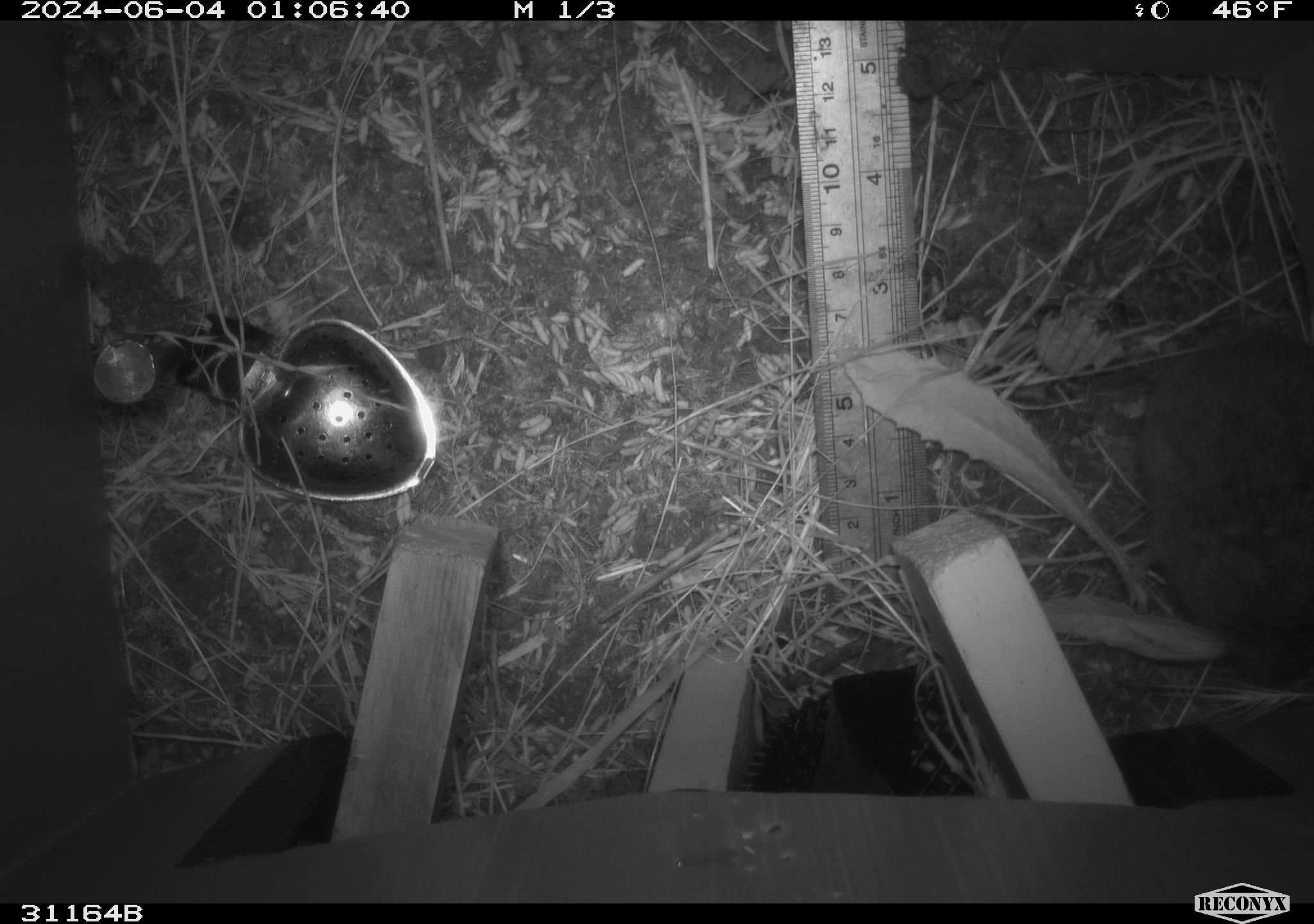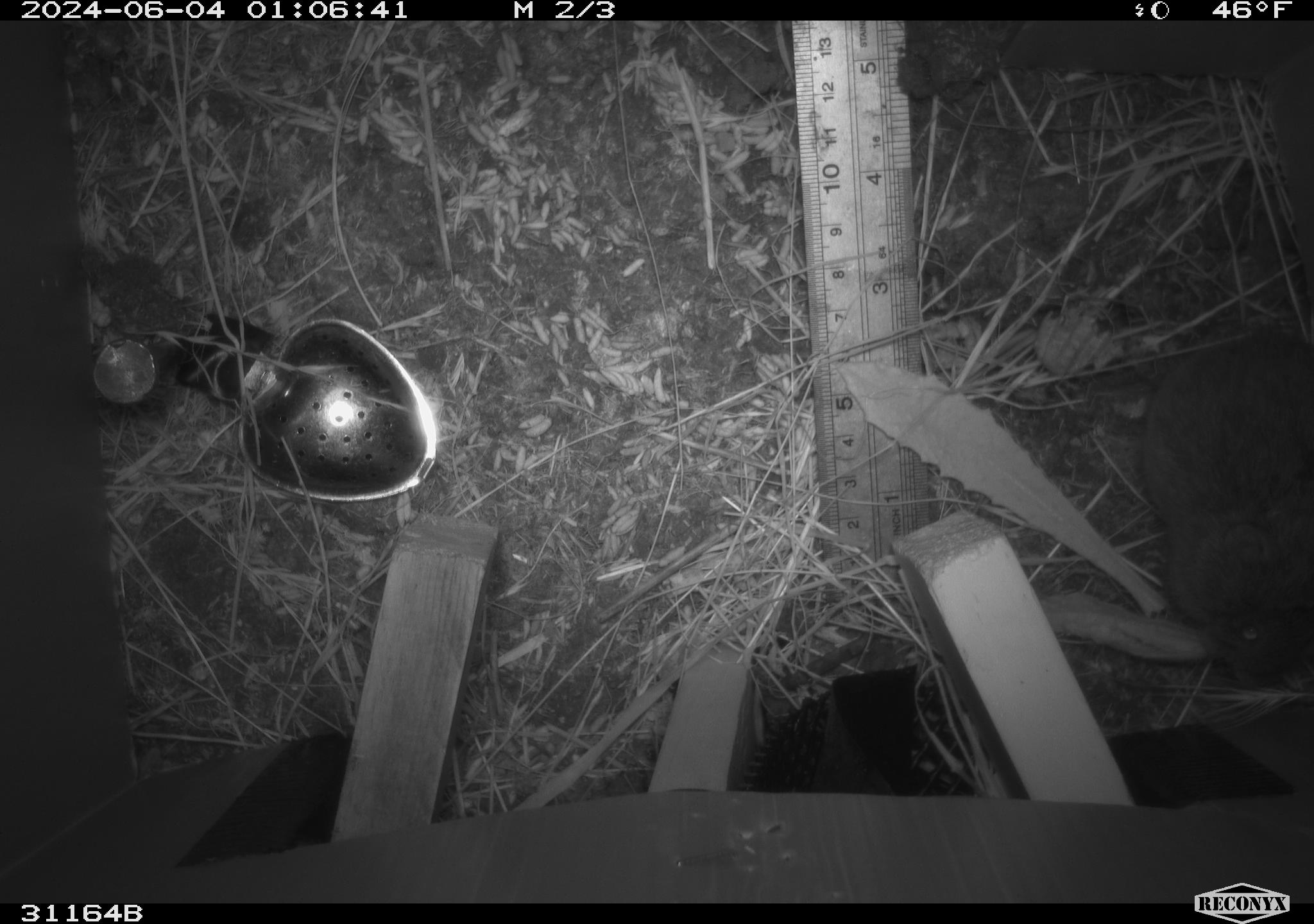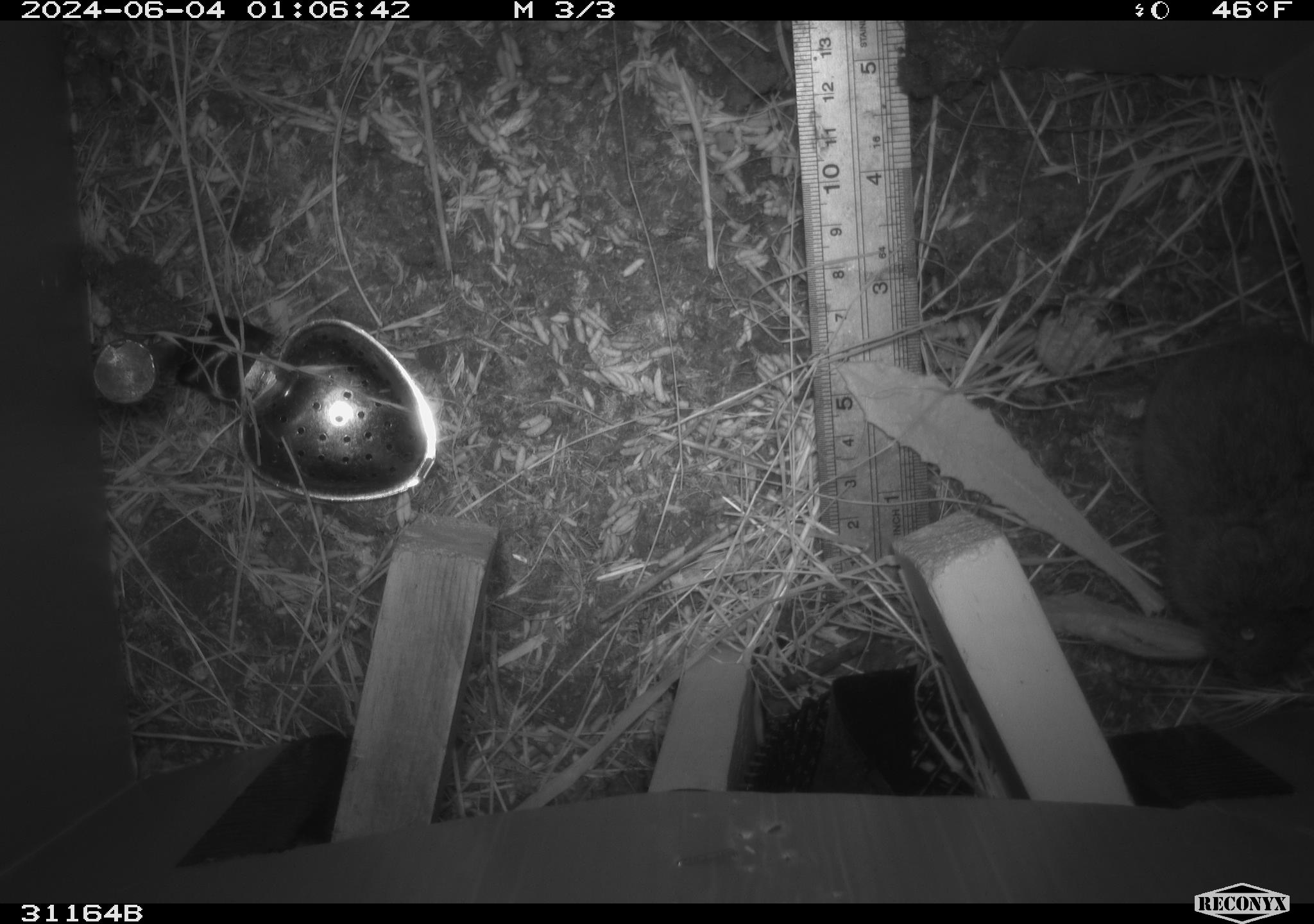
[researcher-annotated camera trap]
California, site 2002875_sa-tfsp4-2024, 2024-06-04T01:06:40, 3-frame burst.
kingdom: Animalia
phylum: Chordata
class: Mammalia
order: Rodentia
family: Cricetidae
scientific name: Arvicolinae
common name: voles, lemmings, and muskrats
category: arvicolinae subfamily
Arvicolinae subfamily (voles, lemmings, and muskrats) (Arvicolinae).